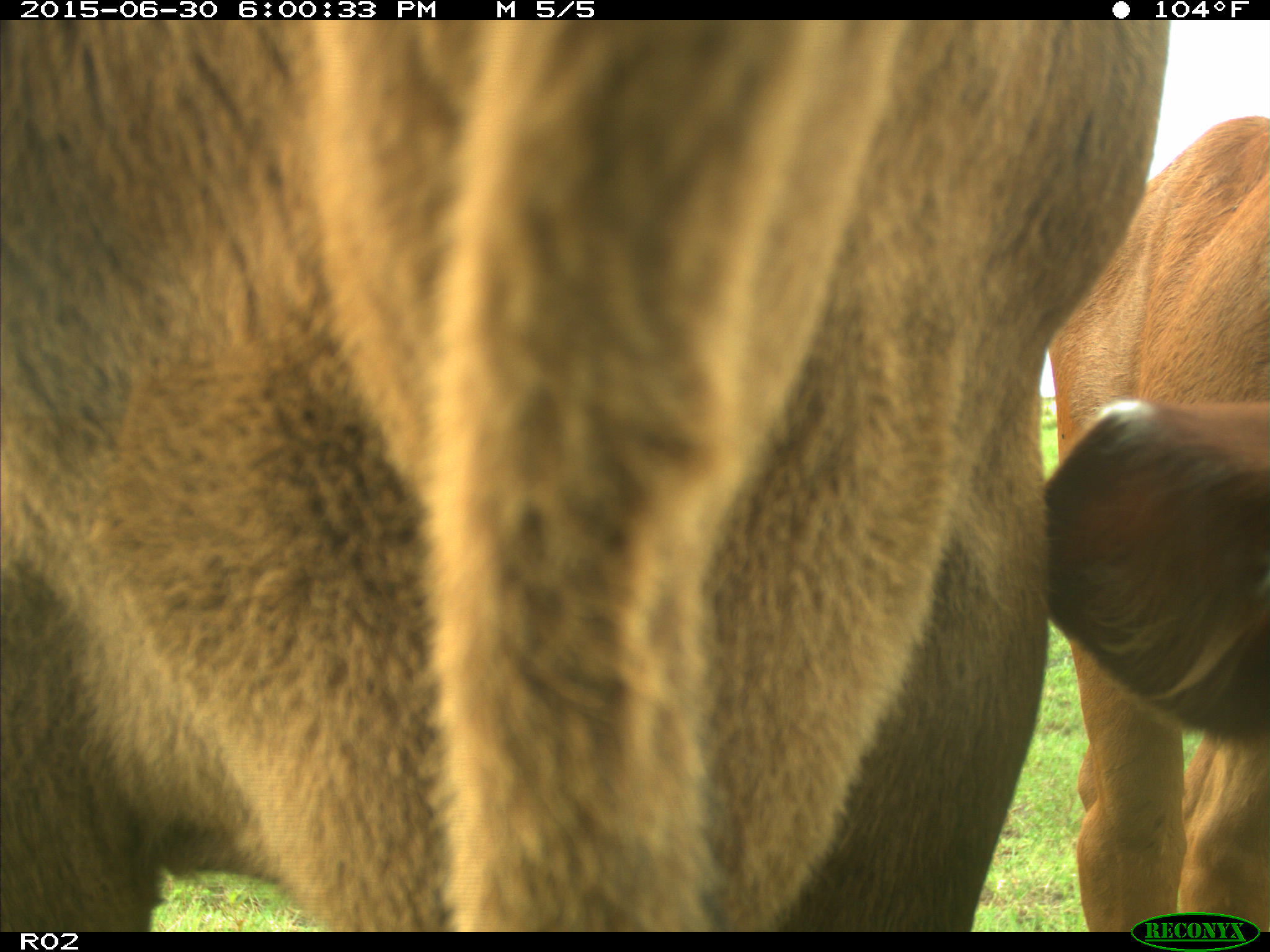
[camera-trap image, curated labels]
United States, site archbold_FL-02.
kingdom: Animalia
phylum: Chordata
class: Mammalia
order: Artiodactyla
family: Bovidae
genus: Bos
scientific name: Bos taurus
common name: domestic cow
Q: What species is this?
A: Bos taurus (domestic cow).